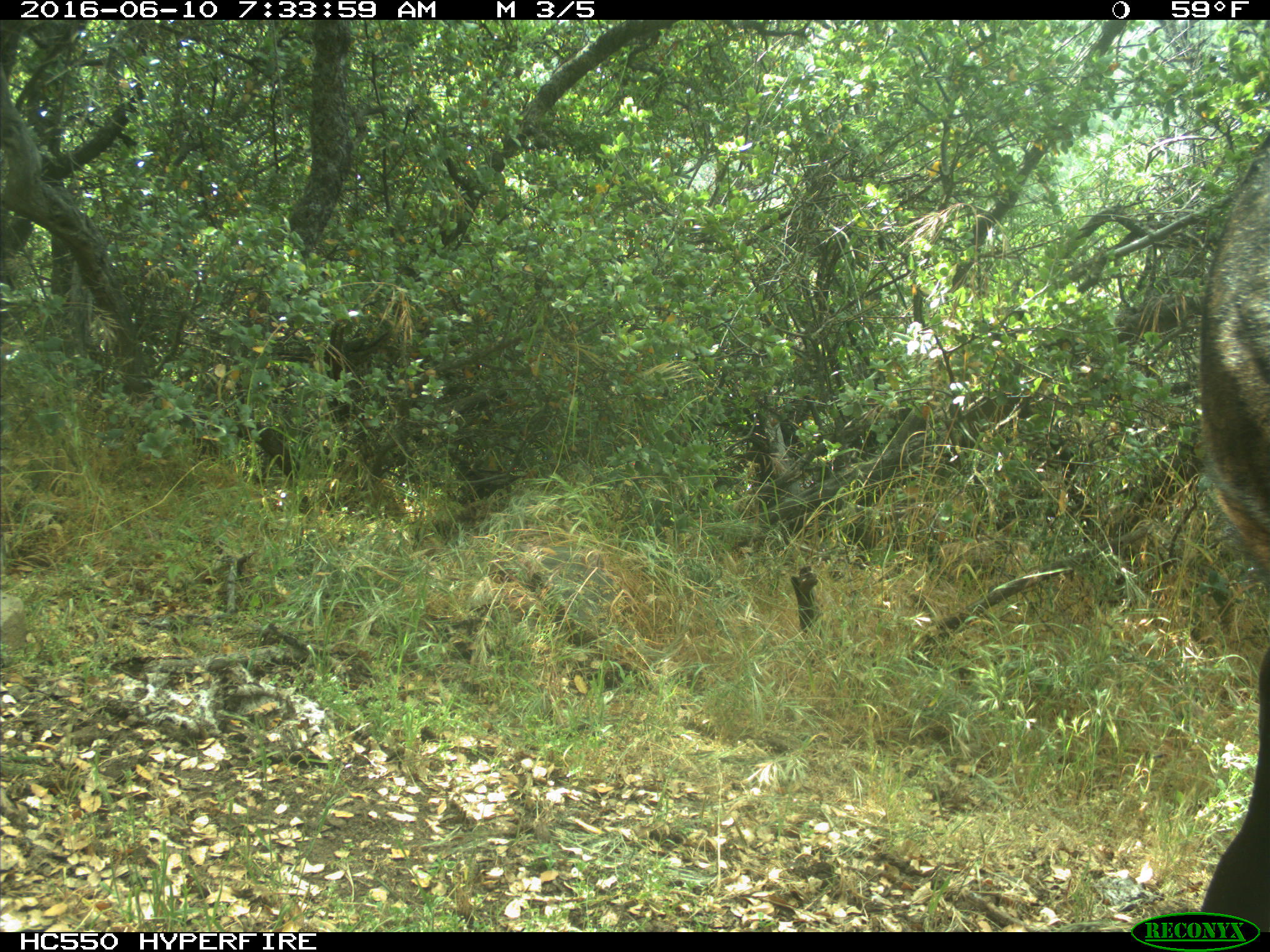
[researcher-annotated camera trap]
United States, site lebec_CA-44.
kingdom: Animalia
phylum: Chordata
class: Mammalia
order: Artiodactyla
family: Bovidae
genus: Bos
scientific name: Bos taurus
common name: domestic cow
Bos taurus (domestic cow).